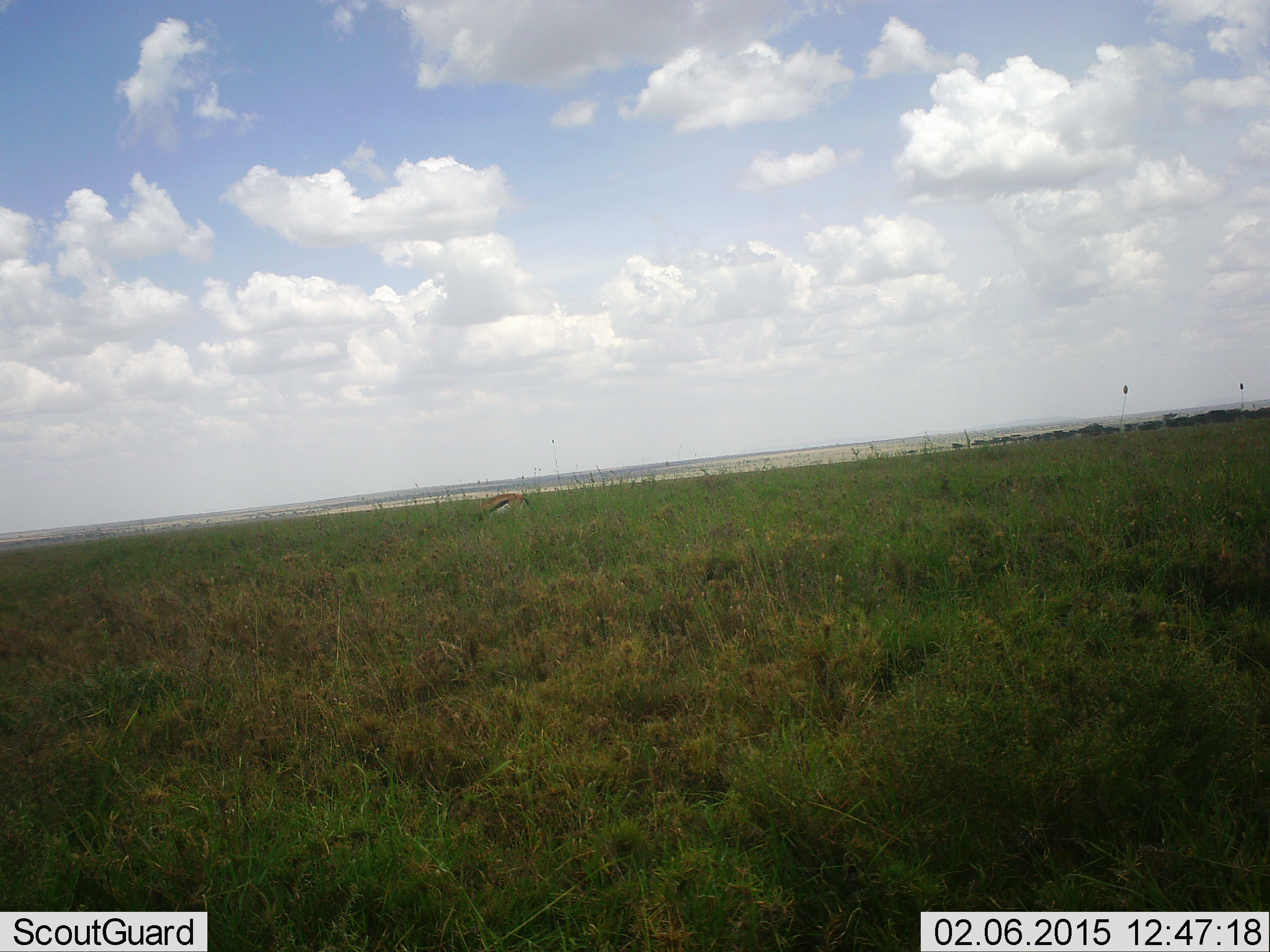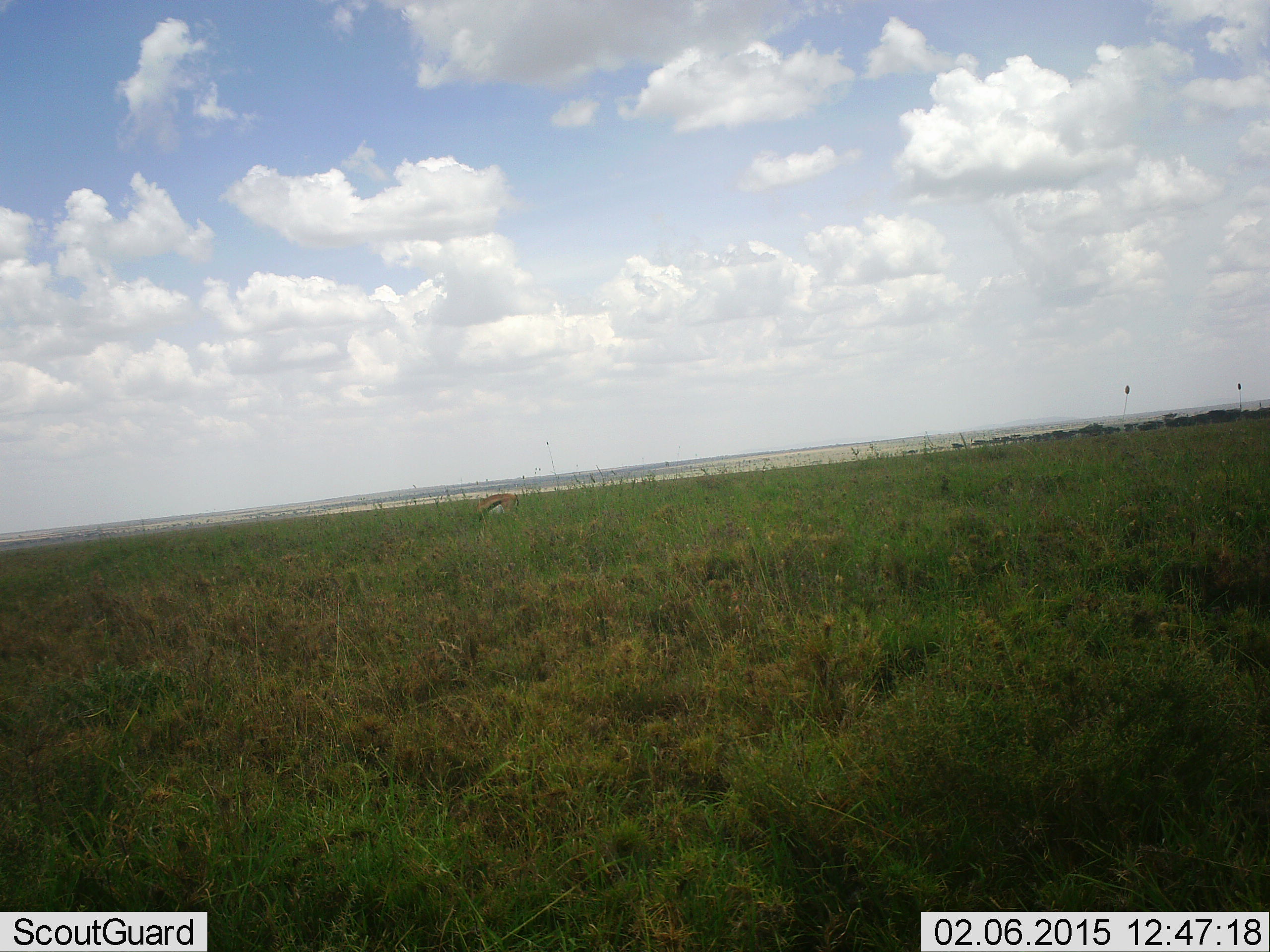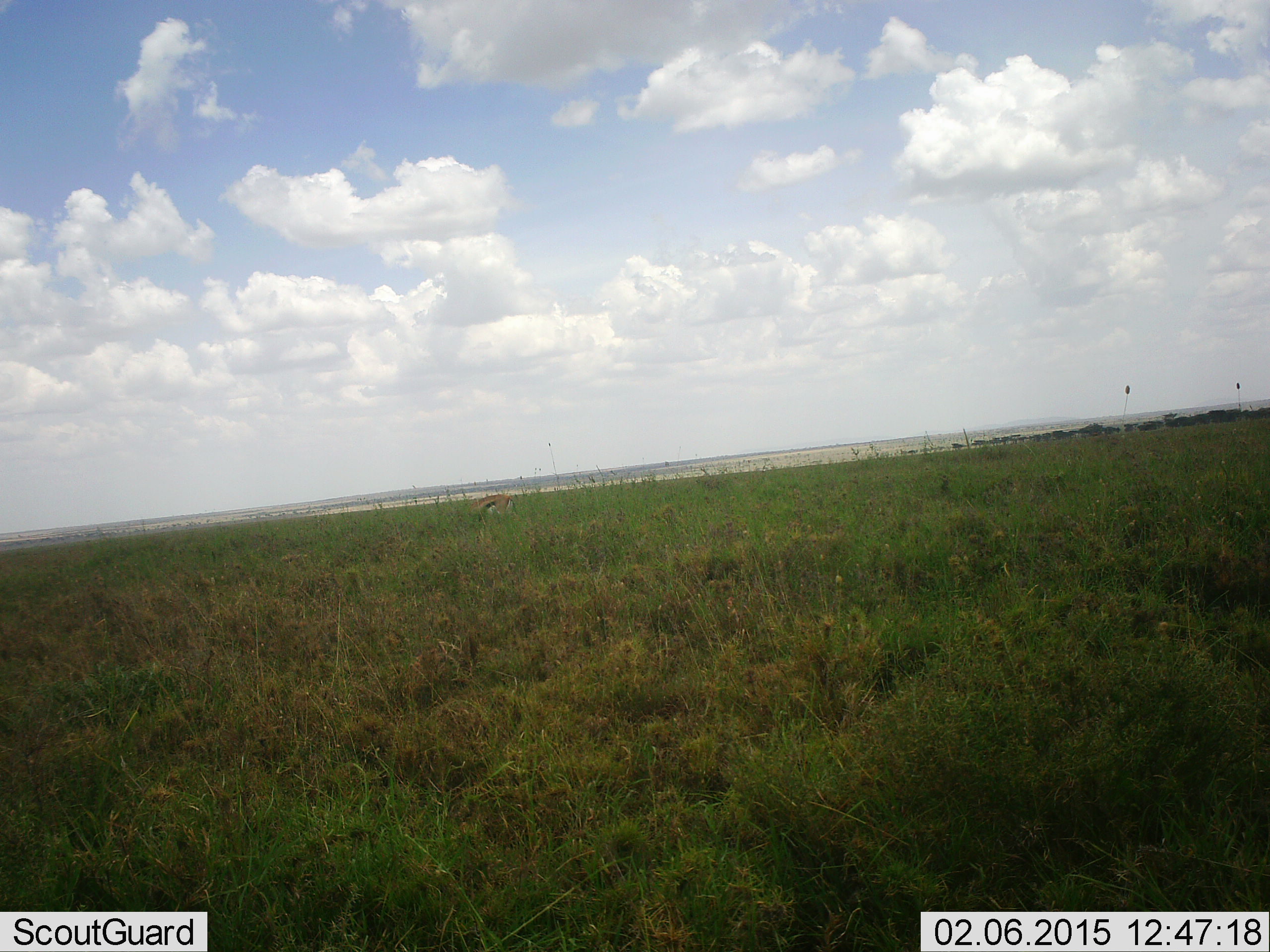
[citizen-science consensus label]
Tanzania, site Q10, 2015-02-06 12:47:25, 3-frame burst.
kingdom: Animalia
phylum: Chordata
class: Mammalia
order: Artiodactyla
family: Bovidae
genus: Eudorcas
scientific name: Eudorcas thomsonii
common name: thomson's gazelle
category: gazellethomsons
Gazellethomsons (thomson's gazelle) (Eudorcas thomsonii), count 1. Behavior (volunteer vote fractions): standing 22%, resting 0%, moving 22%, interacting 0%. Young present (vote fraction): 0%. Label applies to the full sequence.